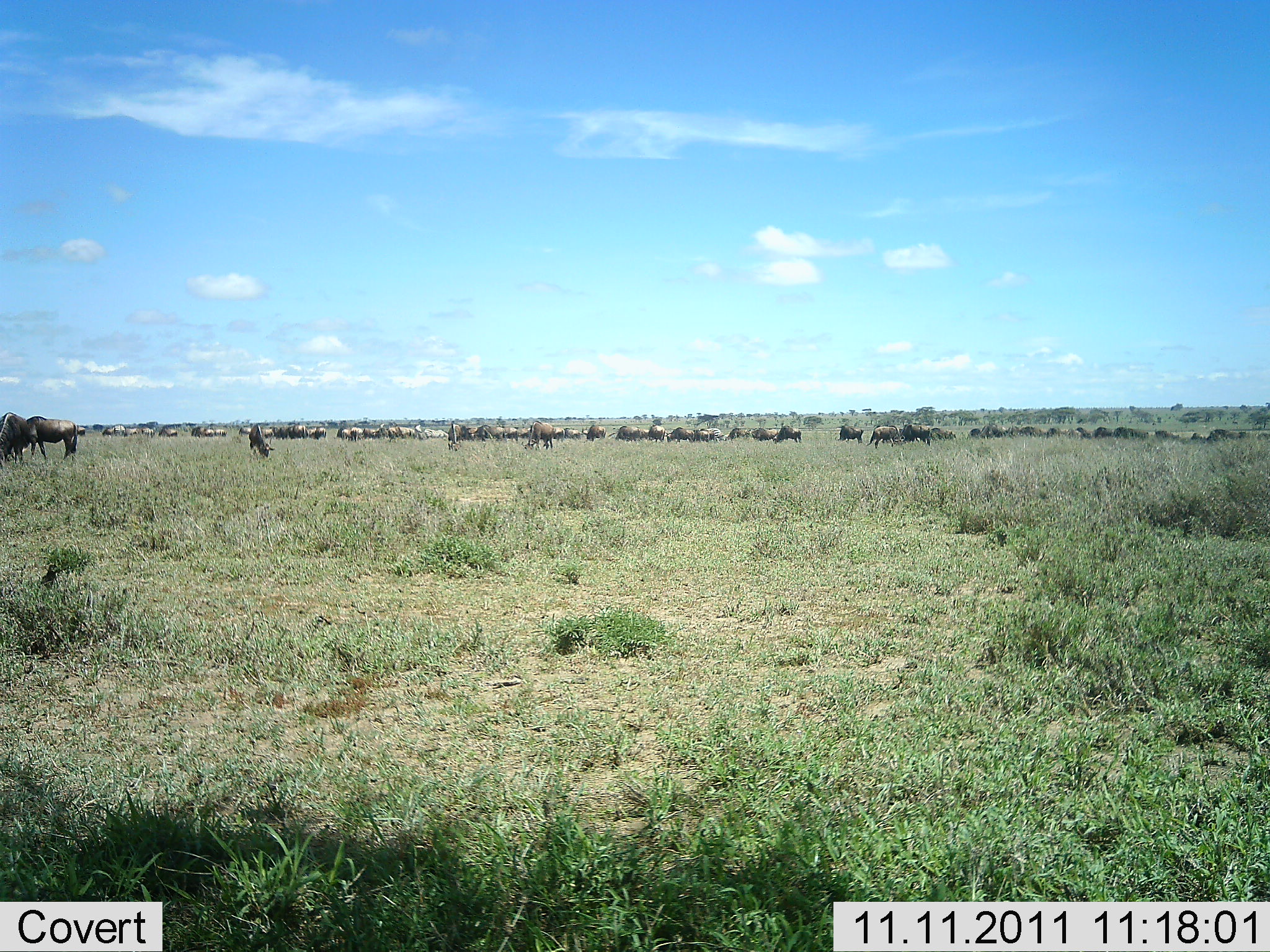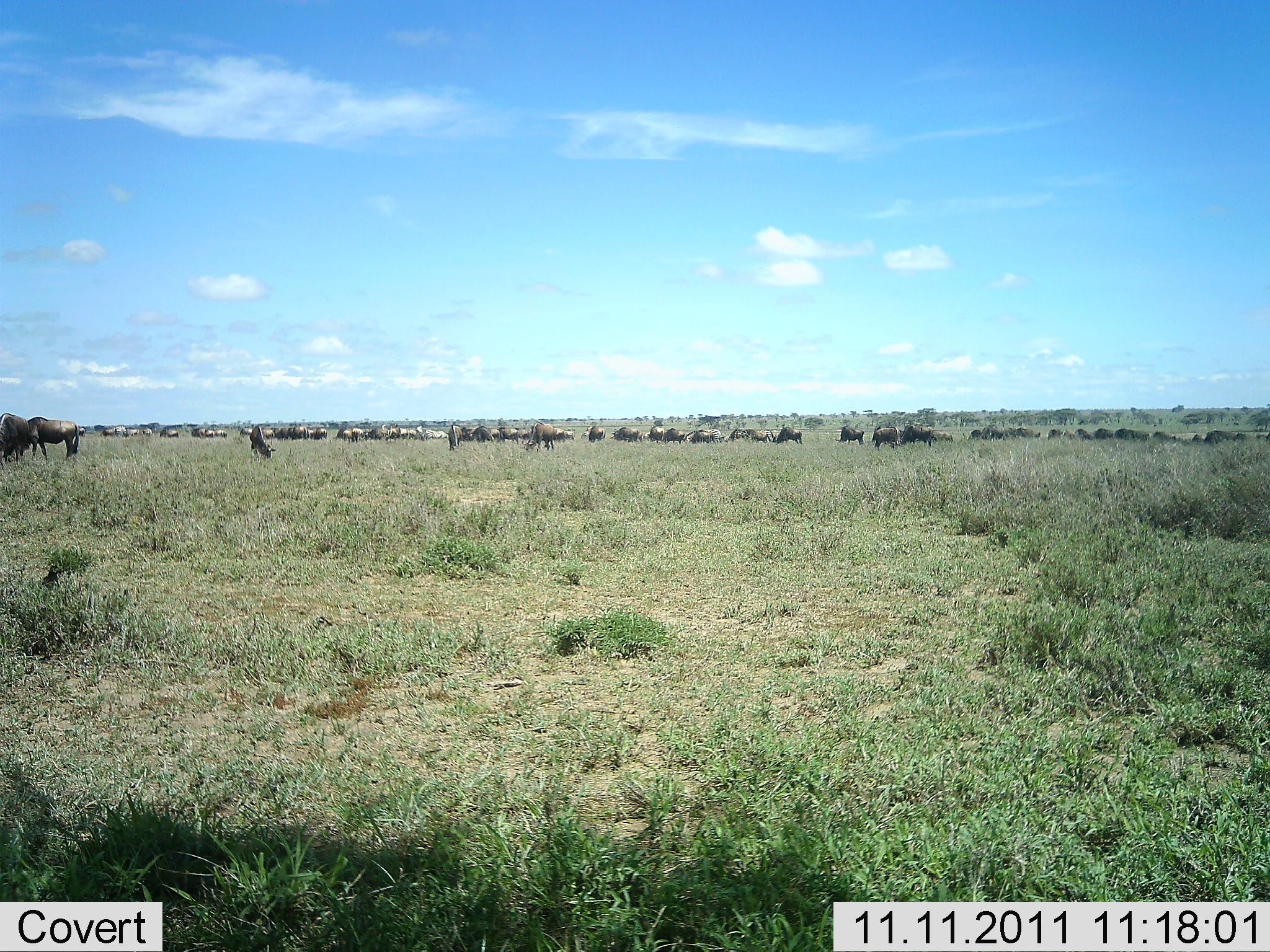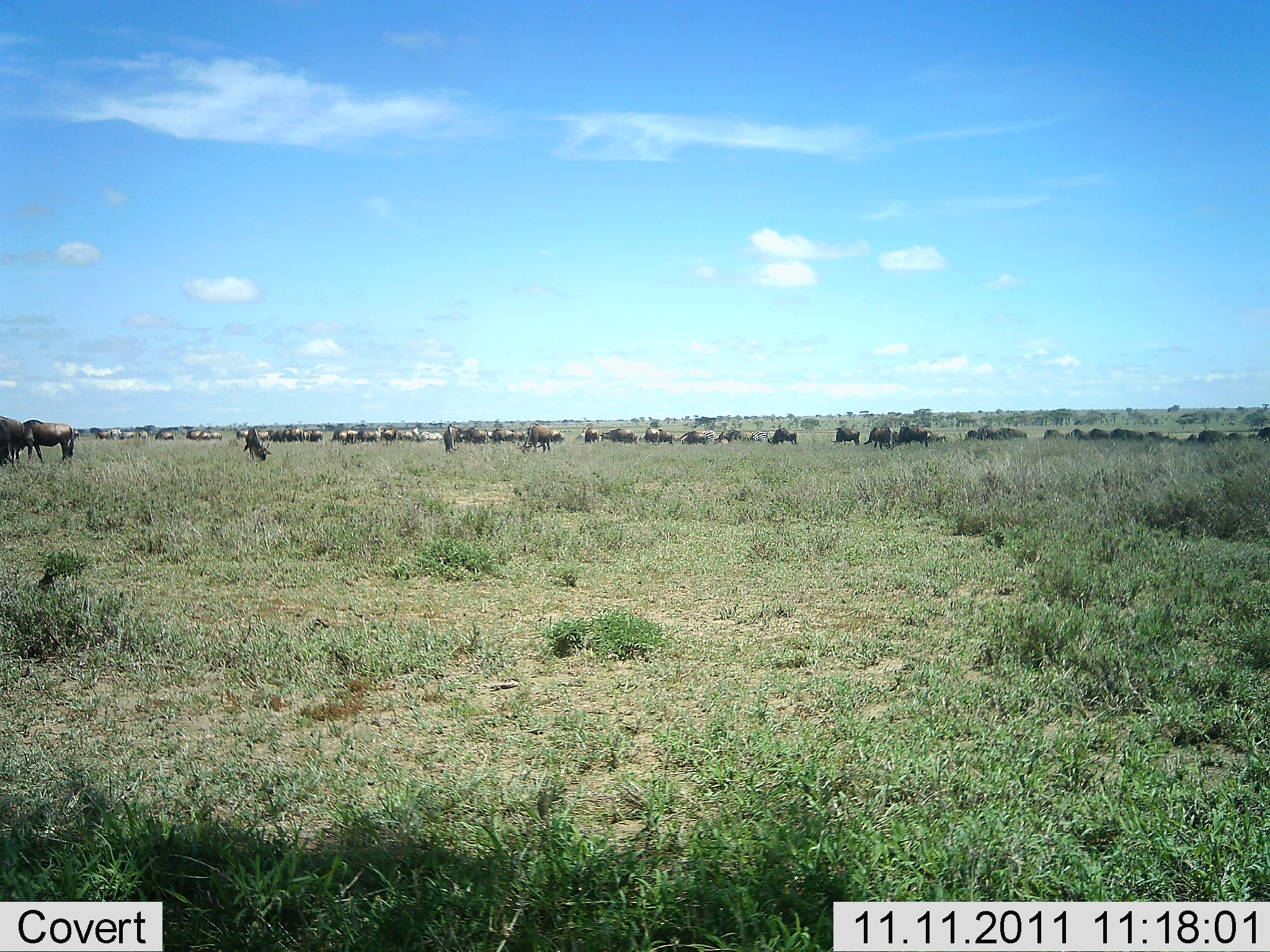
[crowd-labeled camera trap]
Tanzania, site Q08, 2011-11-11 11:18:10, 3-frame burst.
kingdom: Animalia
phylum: Chordata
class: Mammalia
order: Artiodactyla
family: Bovidae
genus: Connochaetes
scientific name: Connochaetes taurinus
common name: blue wildebeest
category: wildebeest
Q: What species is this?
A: Wildebeest (blue wildebeest) (Connochaetes taurinus).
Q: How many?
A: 11-50.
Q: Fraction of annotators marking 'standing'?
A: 40%.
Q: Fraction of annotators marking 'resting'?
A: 27%.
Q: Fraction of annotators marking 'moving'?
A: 33%.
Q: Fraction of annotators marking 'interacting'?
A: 7%.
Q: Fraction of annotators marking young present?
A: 7%.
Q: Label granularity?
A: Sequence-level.